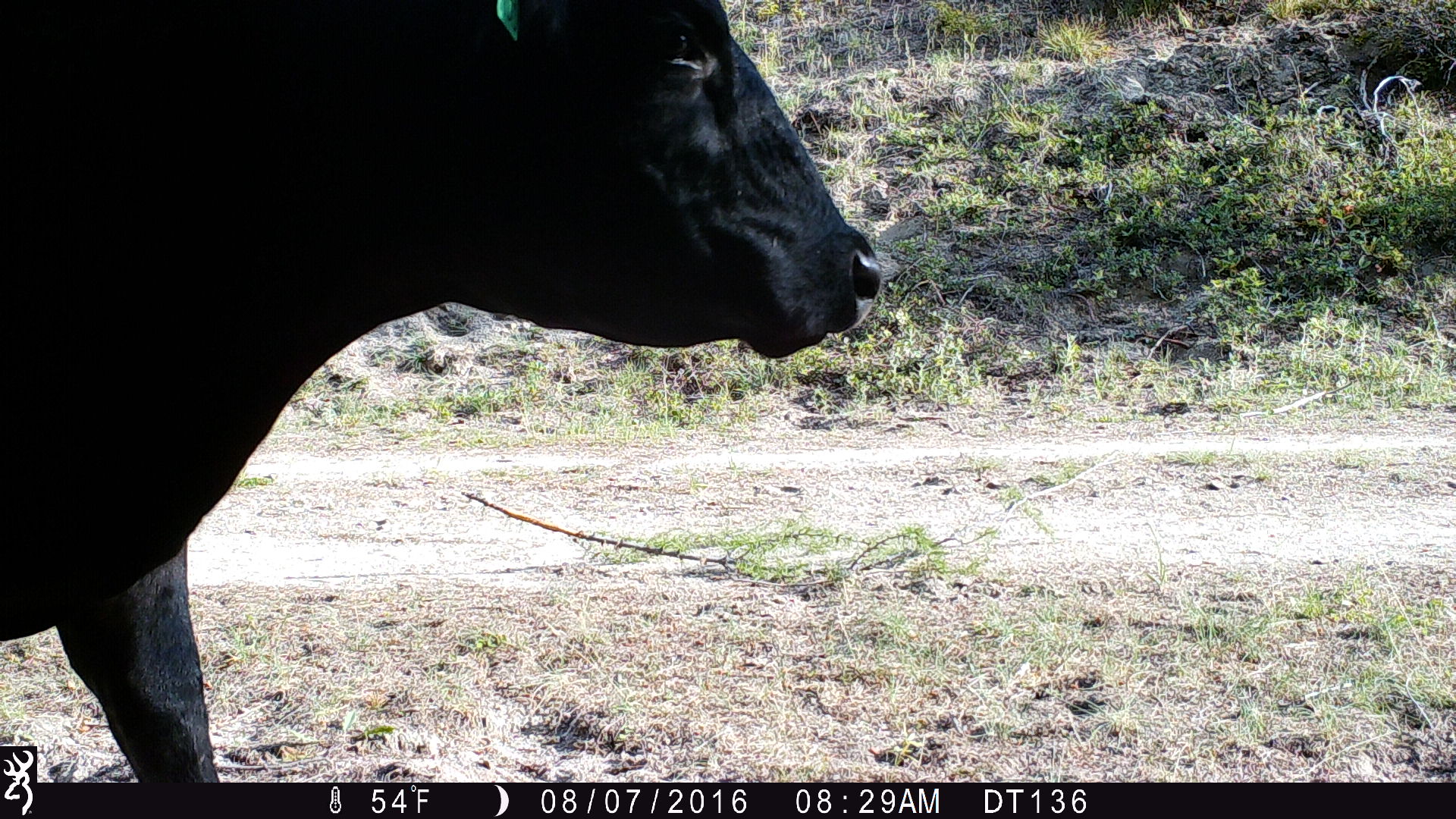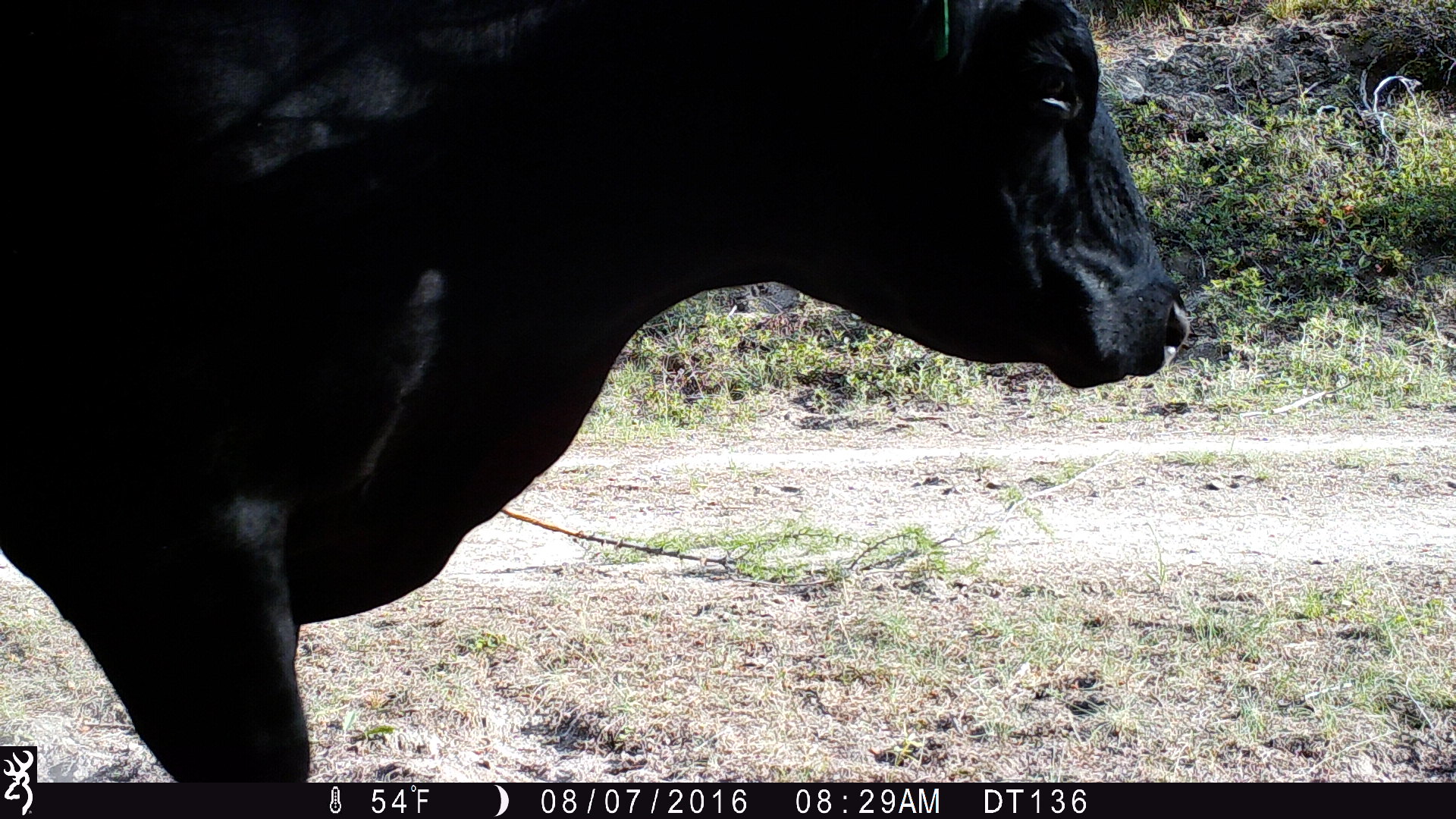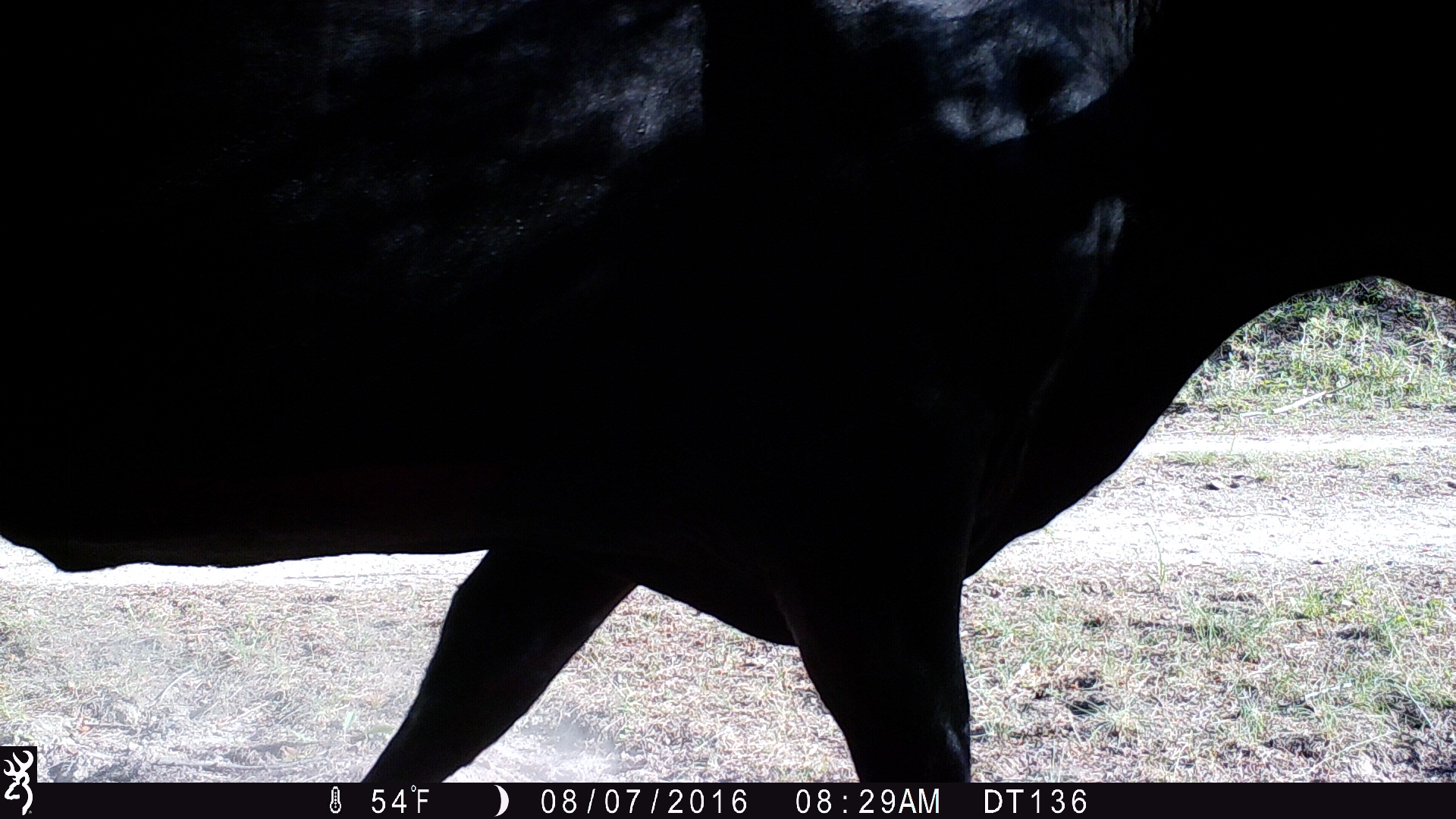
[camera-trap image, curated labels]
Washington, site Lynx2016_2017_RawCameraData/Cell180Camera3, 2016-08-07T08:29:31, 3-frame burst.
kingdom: Animalia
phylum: Chordata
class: Mammalia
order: Artiodactyla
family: Bovidae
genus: Bos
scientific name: Bos taurus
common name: domestic cattle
Domestic cattle (Bos taurus). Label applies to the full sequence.